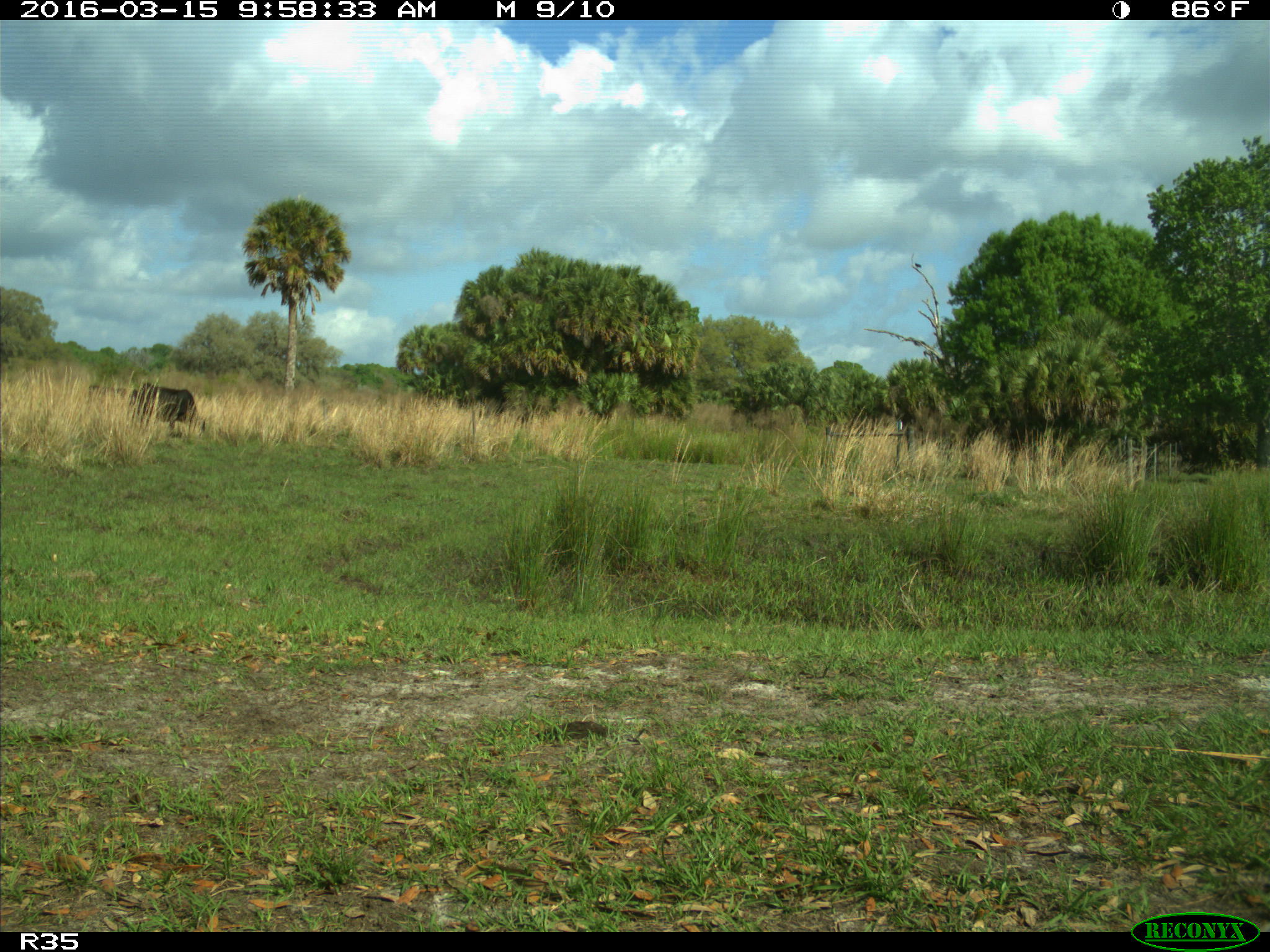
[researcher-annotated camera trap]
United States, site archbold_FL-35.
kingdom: Animalia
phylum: Chordata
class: Mammalia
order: Artiodactyla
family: Bovidae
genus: Bos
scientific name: Bos taurus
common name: domestic cow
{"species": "Bos taurus (domestic cow)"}